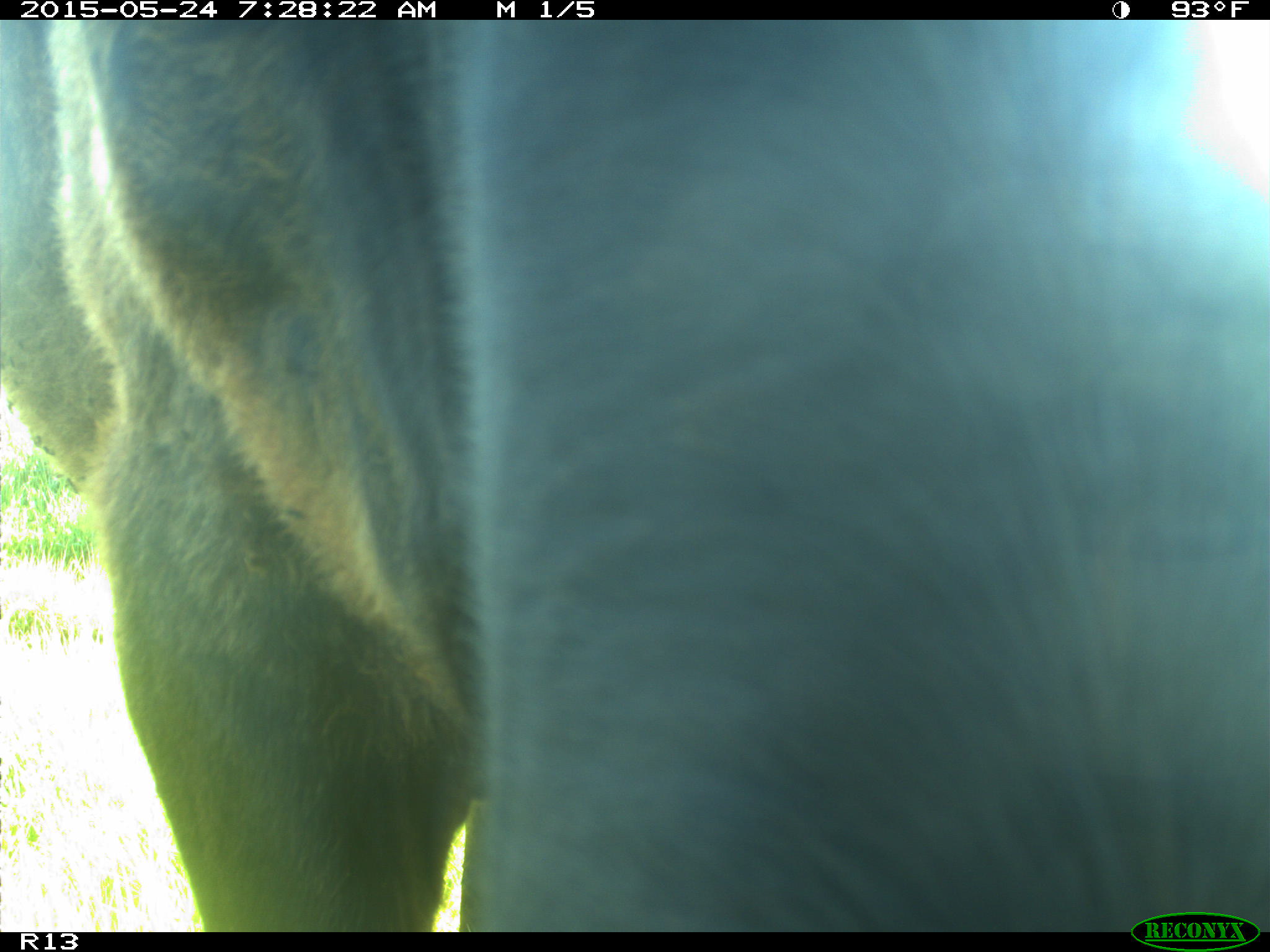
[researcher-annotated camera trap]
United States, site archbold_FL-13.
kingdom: Animalia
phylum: Chordata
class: Mammalia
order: Artiodactyla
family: Bovidae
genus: Bos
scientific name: Bos taurus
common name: domestic cow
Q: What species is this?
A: Bos taurus (domestic cow).